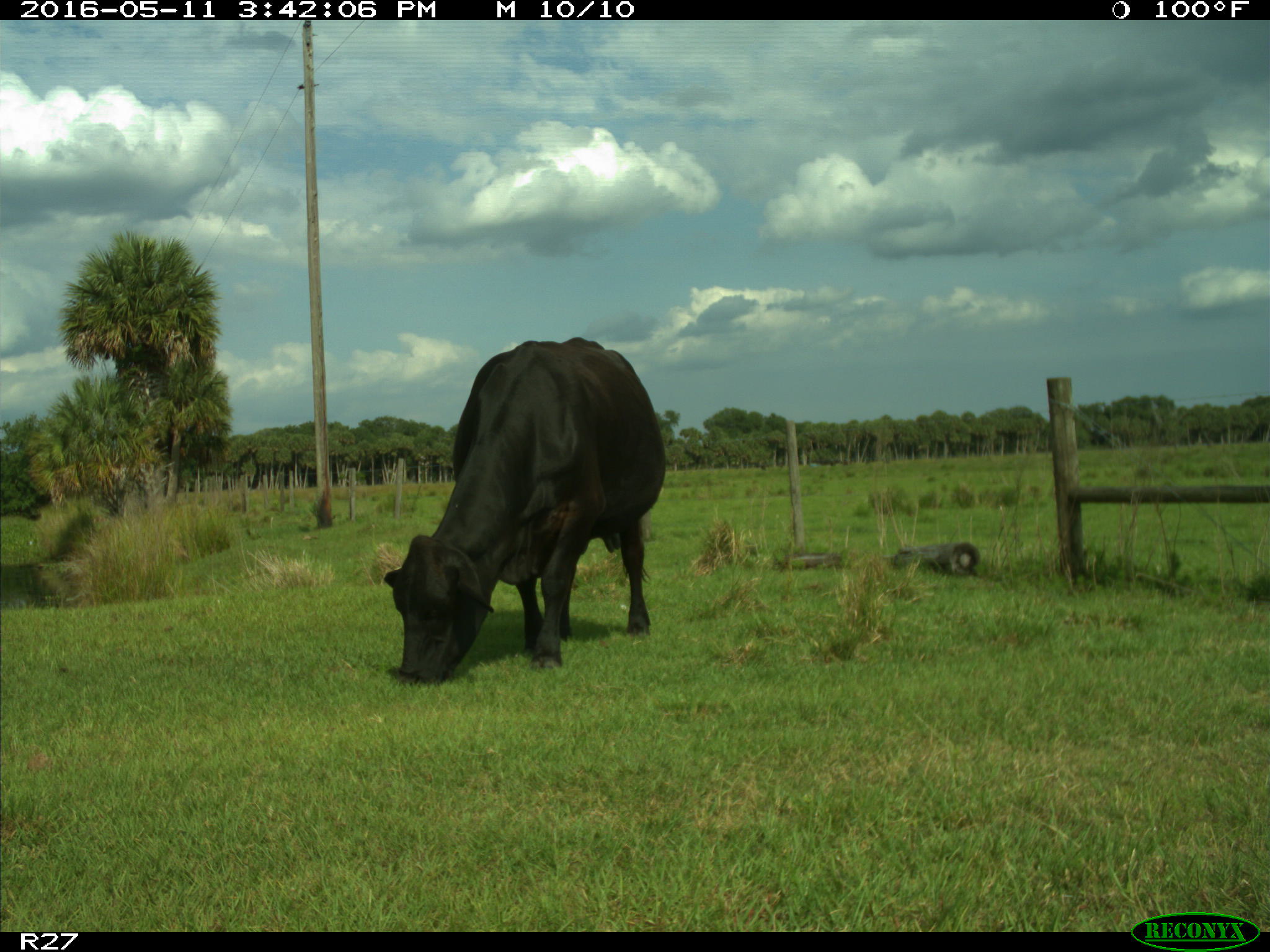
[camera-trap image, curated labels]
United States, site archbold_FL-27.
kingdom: Animalia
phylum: Chordata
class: Mammalia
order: Artiodactyla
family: Bovidae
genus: Bos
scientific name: Bos taurus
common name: domestic cow